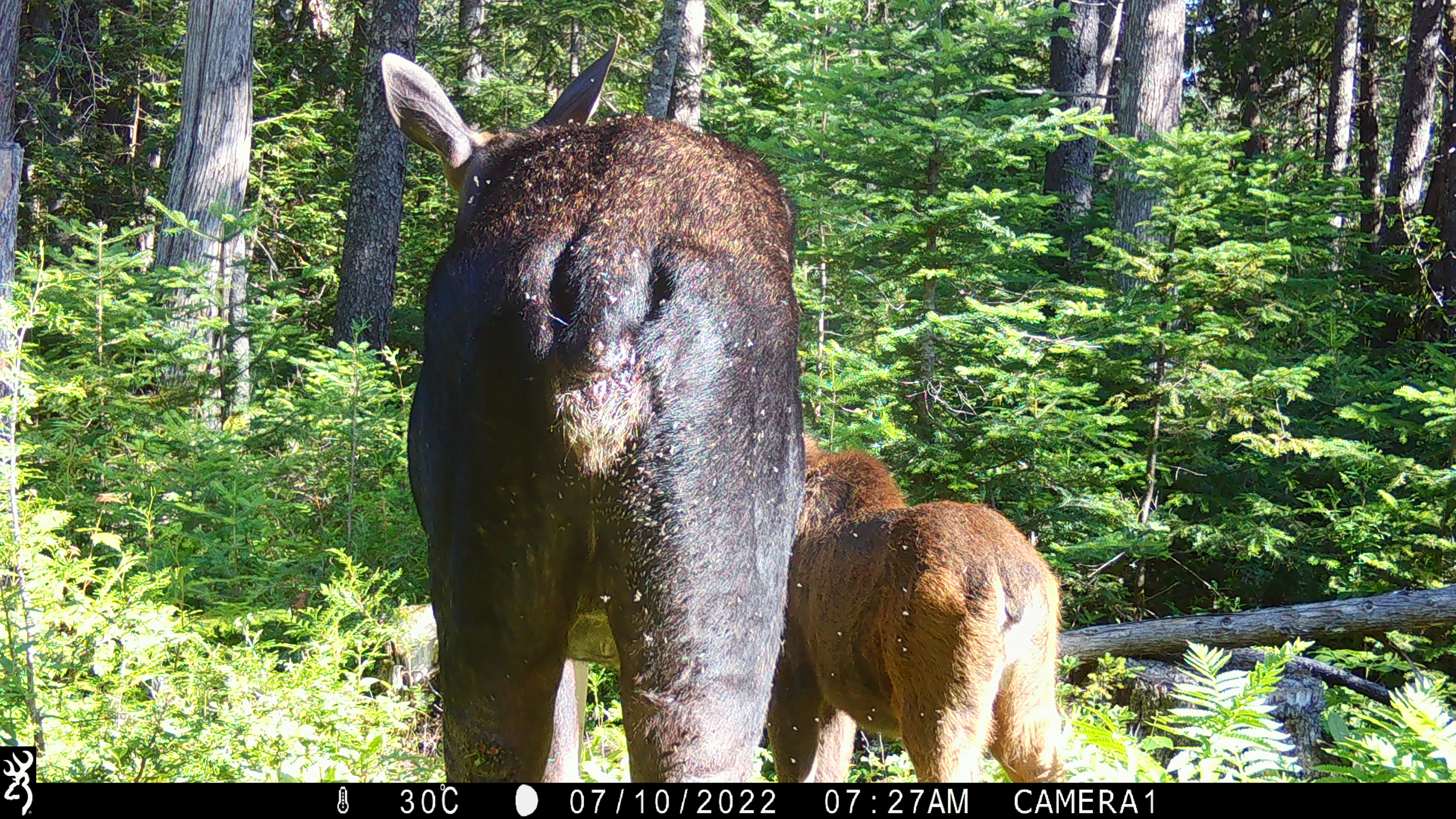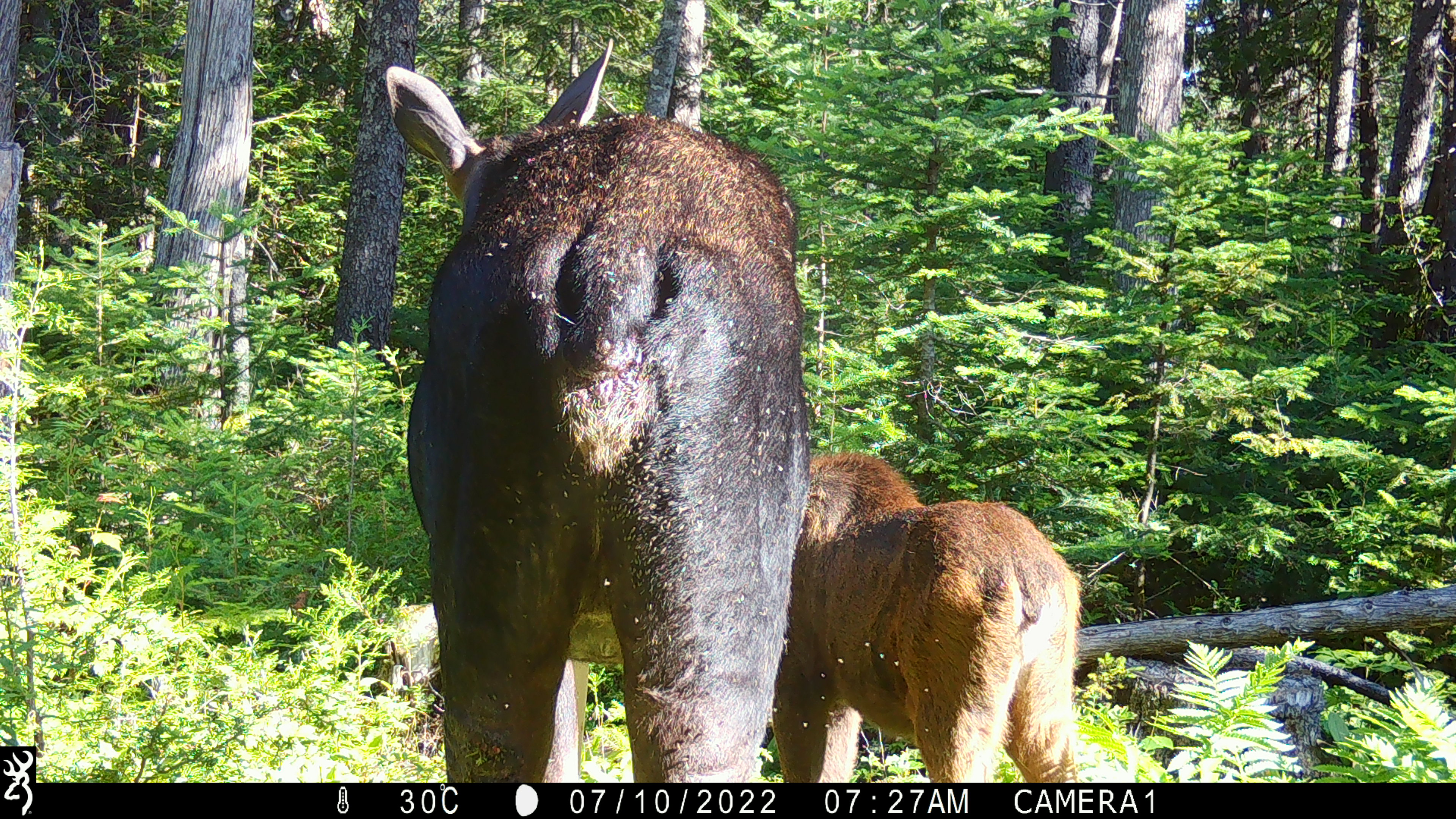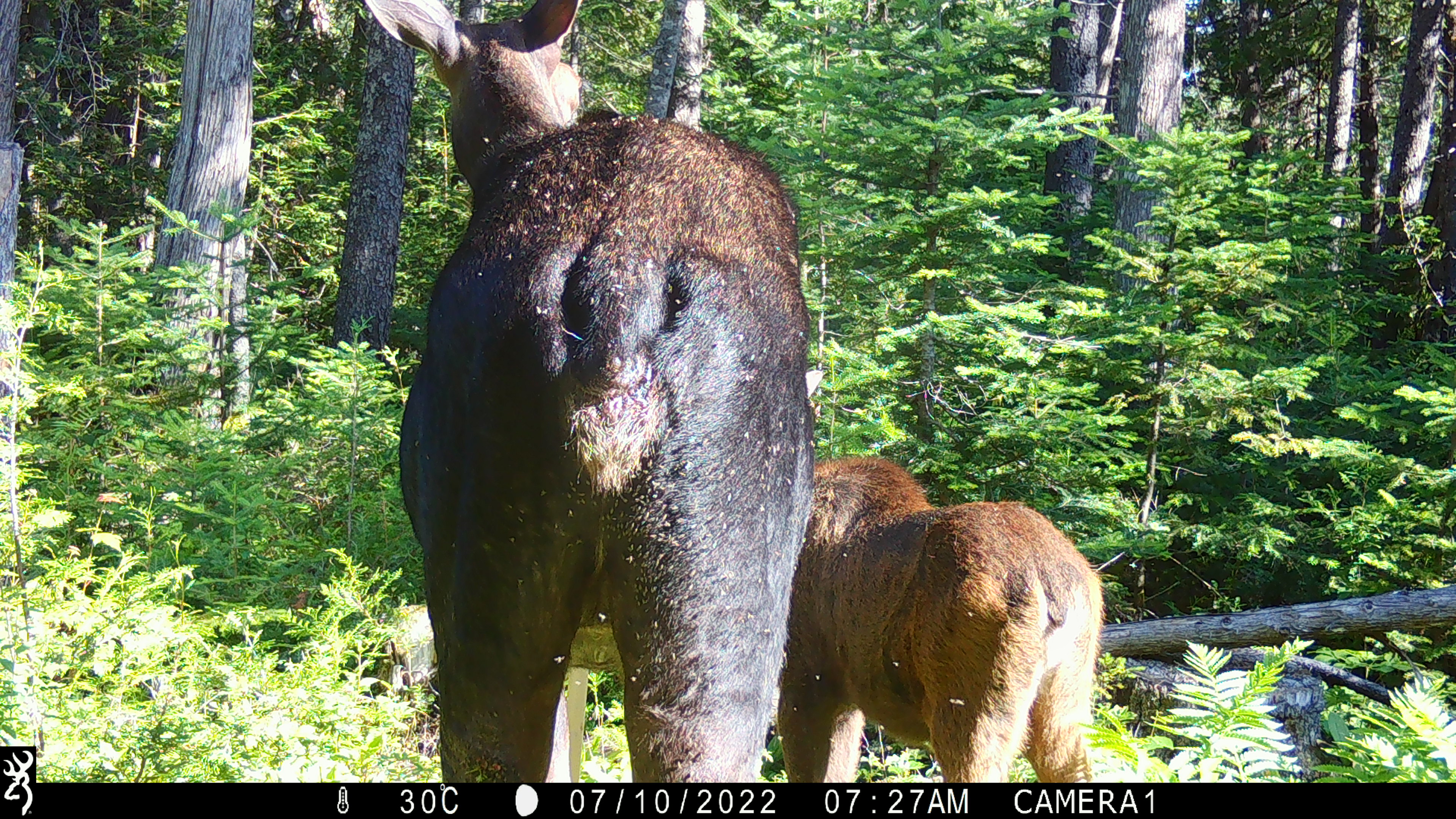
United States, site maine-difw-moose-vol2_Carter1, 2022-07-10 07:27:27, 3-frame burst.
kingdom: Animalia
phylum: Chordata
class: Mammalia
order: Artiodactyla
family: Cervidae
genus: Alces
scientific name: Alces alces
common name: moose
Moose (Alces alces).